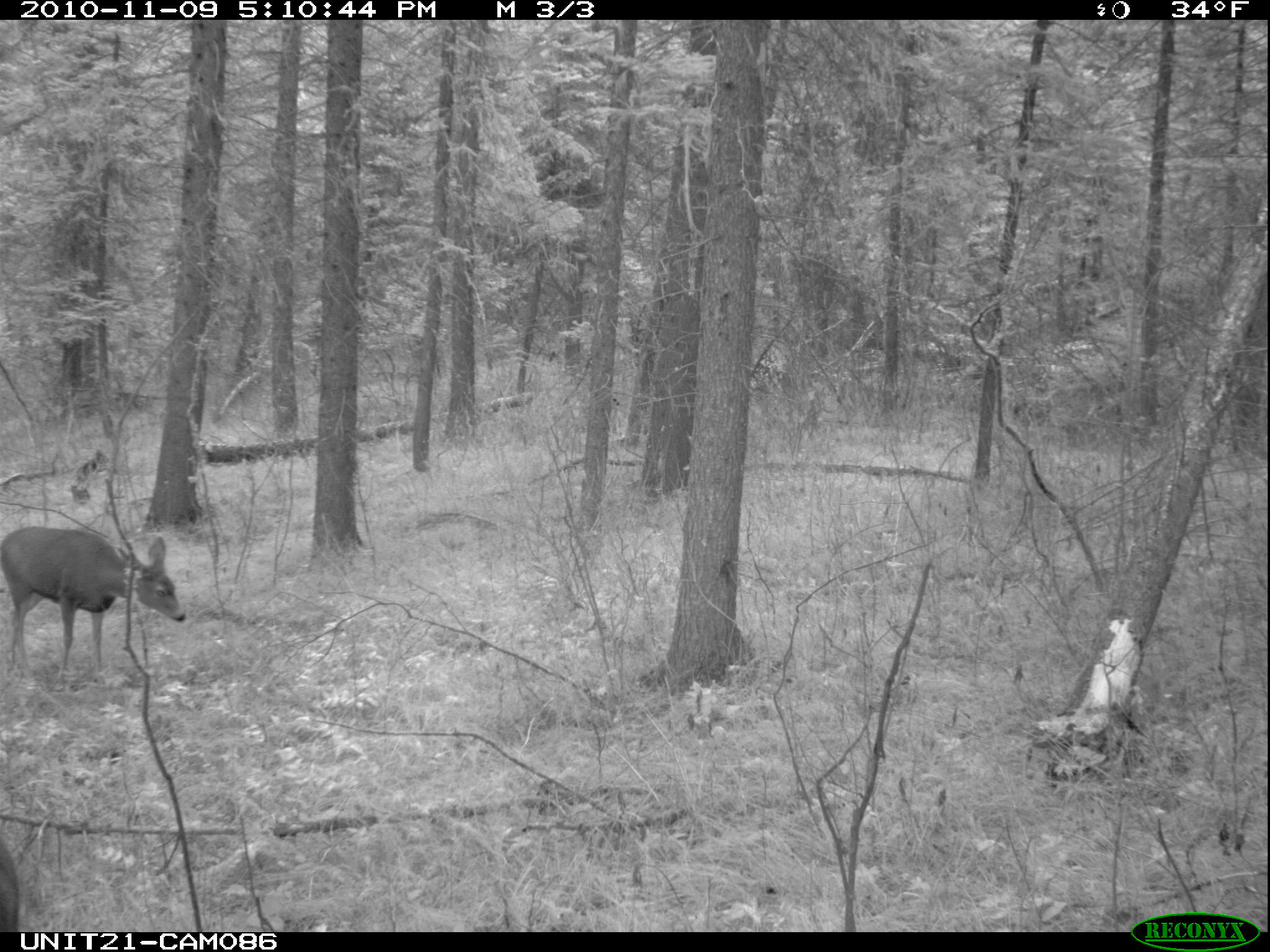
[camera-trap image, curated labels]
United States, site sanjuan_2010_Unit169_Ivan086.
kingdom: Animalia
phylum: Chordata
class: Mammalia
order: Artiodactyla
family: Cervidae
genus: Odocoileus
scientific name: Odocoileus hemionus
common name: mule deer